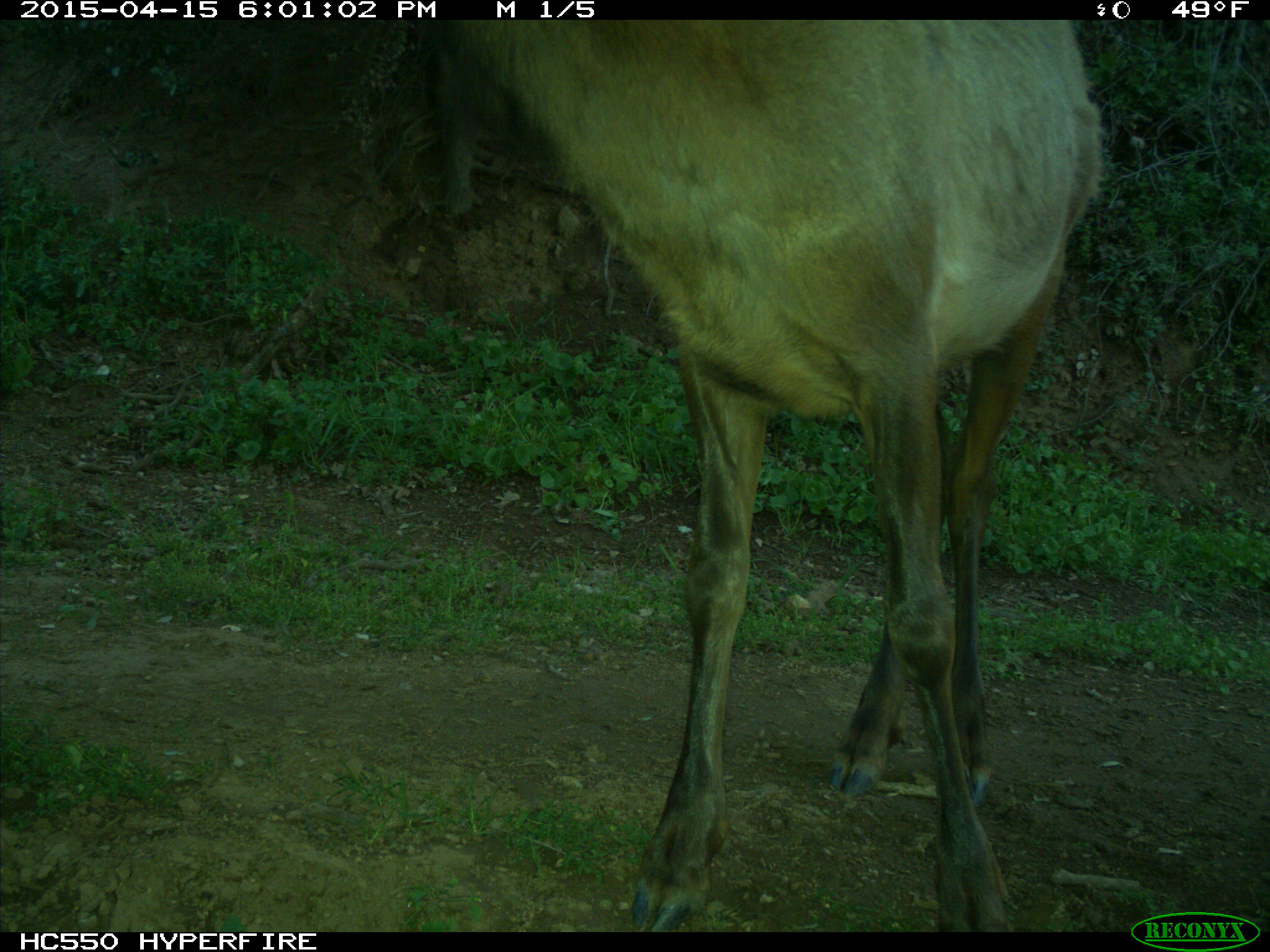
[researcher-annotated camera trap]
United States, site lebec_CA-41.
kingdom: Animalia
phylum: Chordata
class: Mammalia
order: Artiodactyla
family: Cervidae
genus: Cervus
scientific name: Cervus canadensis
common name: elk